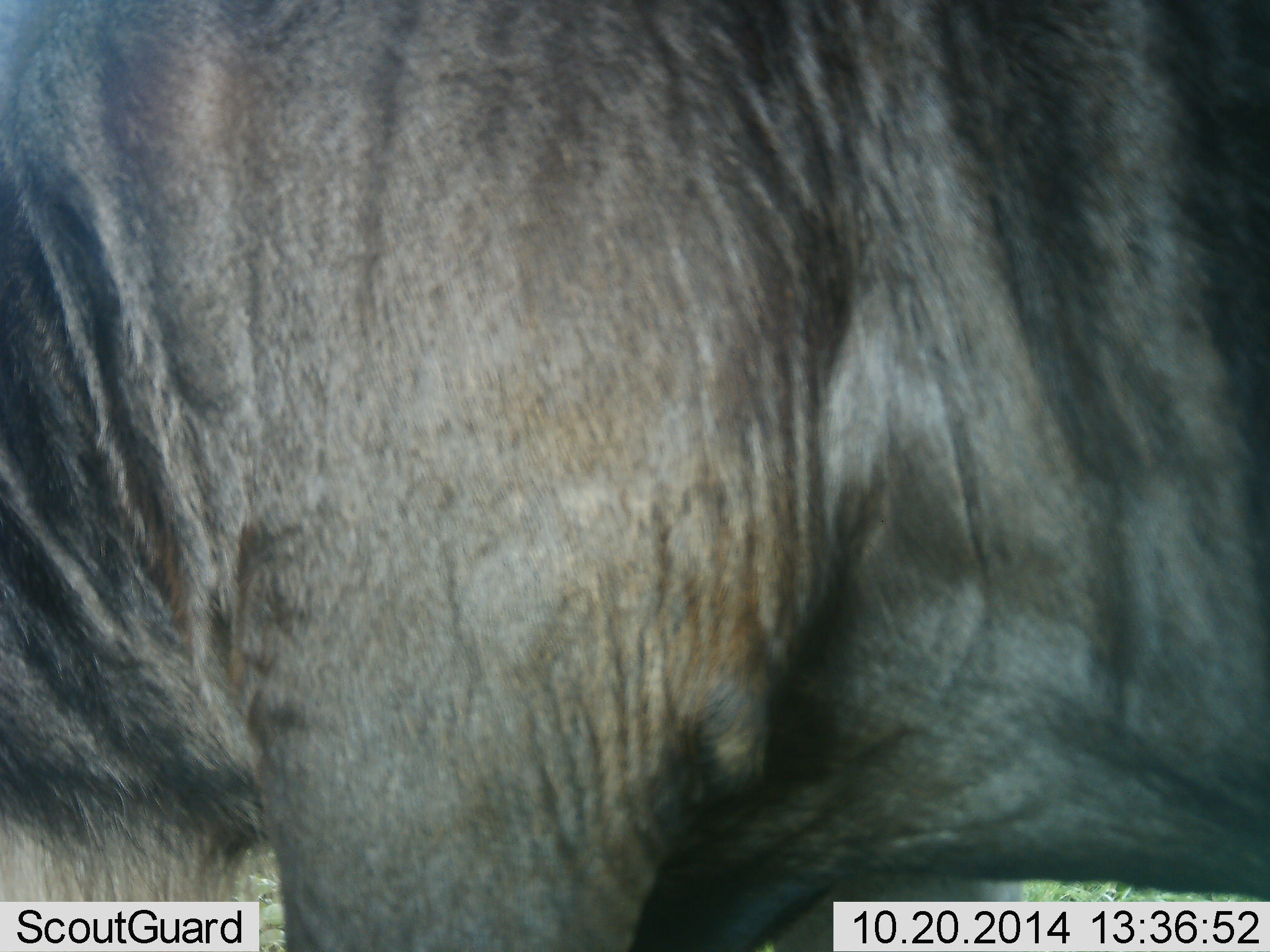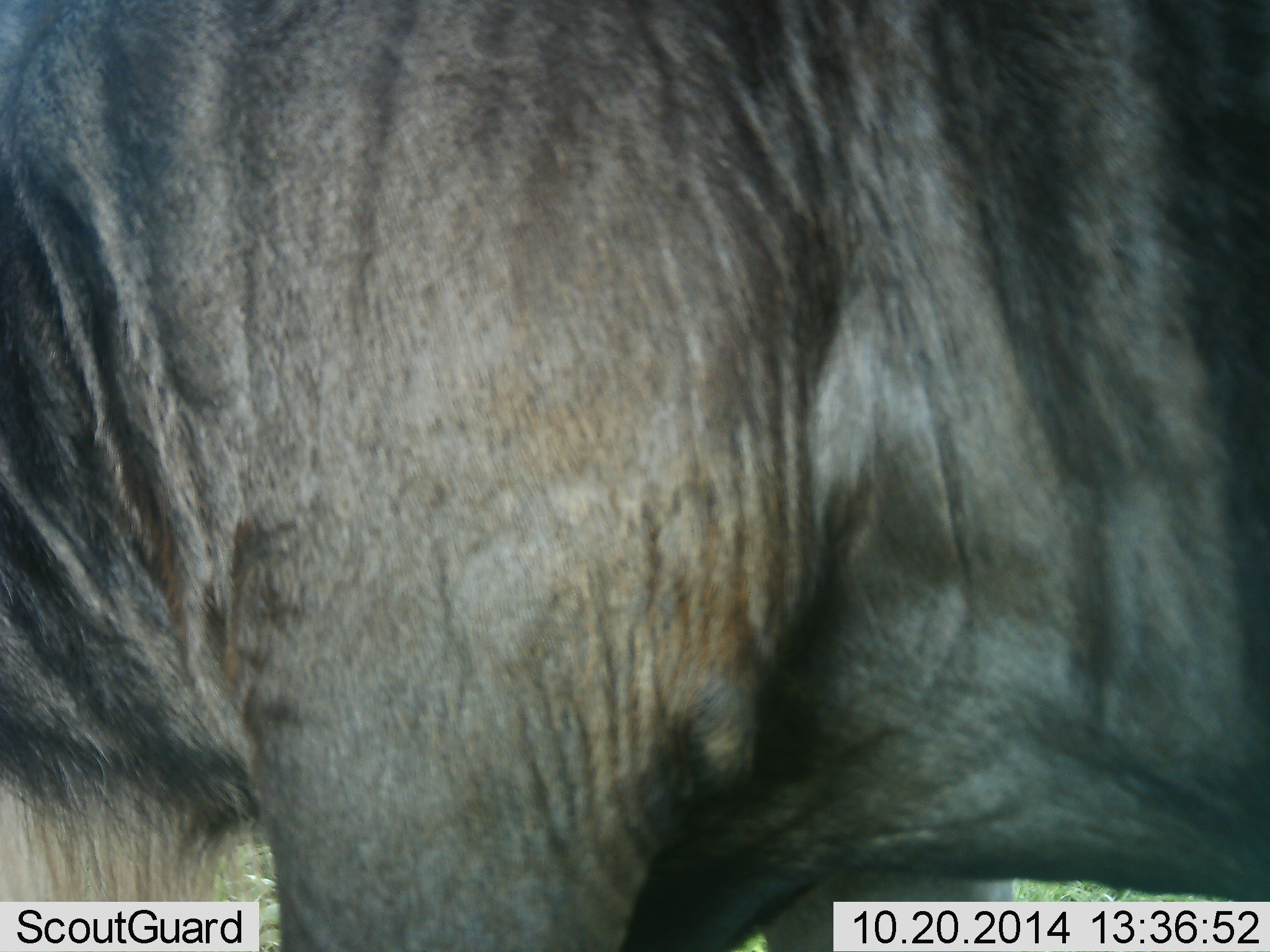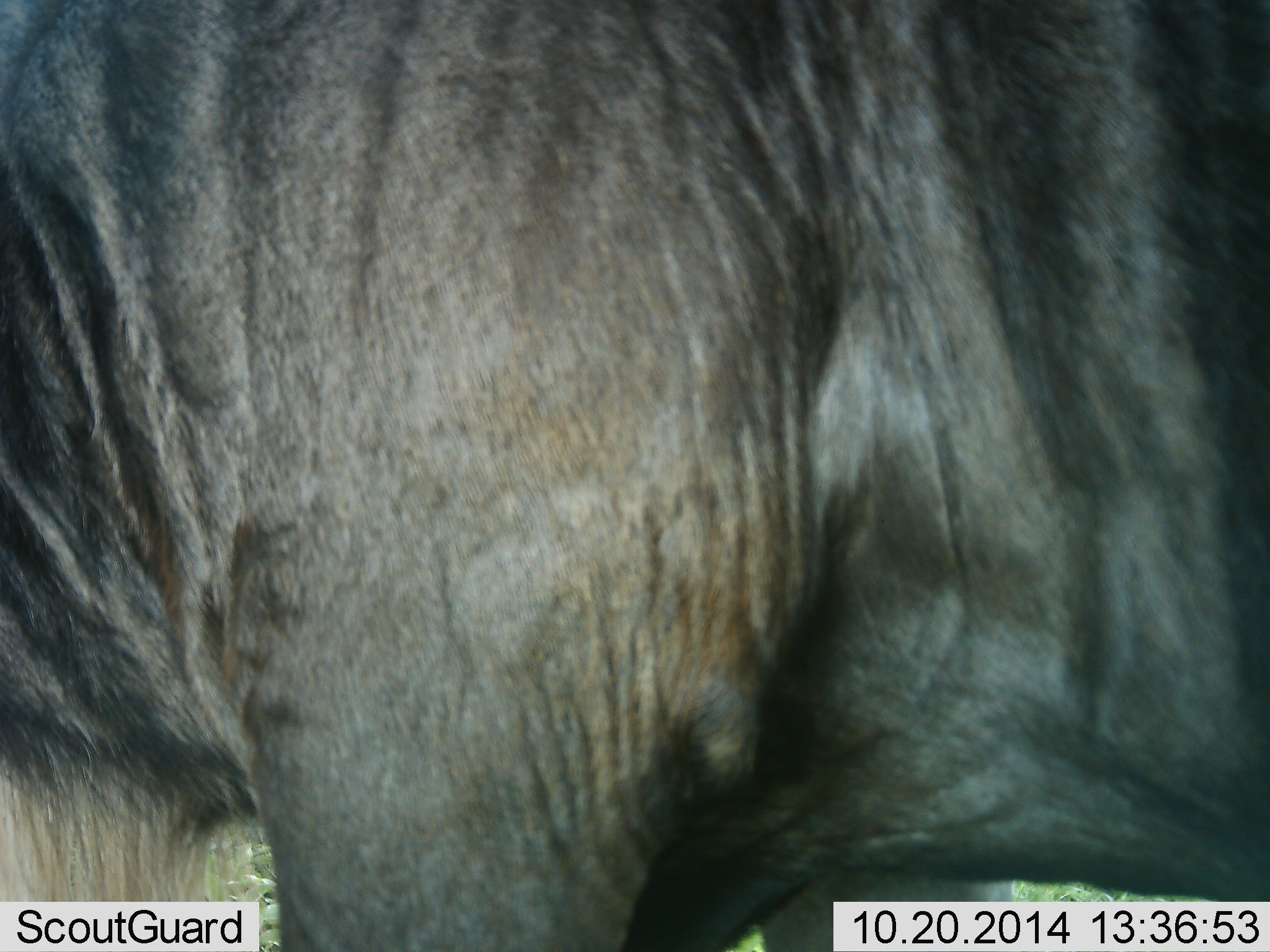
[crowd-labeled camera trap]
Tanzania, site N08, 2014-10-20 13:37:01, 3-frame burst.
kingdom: Animalia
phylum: Chordata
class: Mammalia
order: Artiodactyla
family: Bovidae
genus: Connochaetes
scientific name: Connochaetes taurinus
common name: blue wildebeest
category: wildebeest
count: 1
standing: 100%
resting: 0%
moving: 0%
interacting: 0%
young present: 0%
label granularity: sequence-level